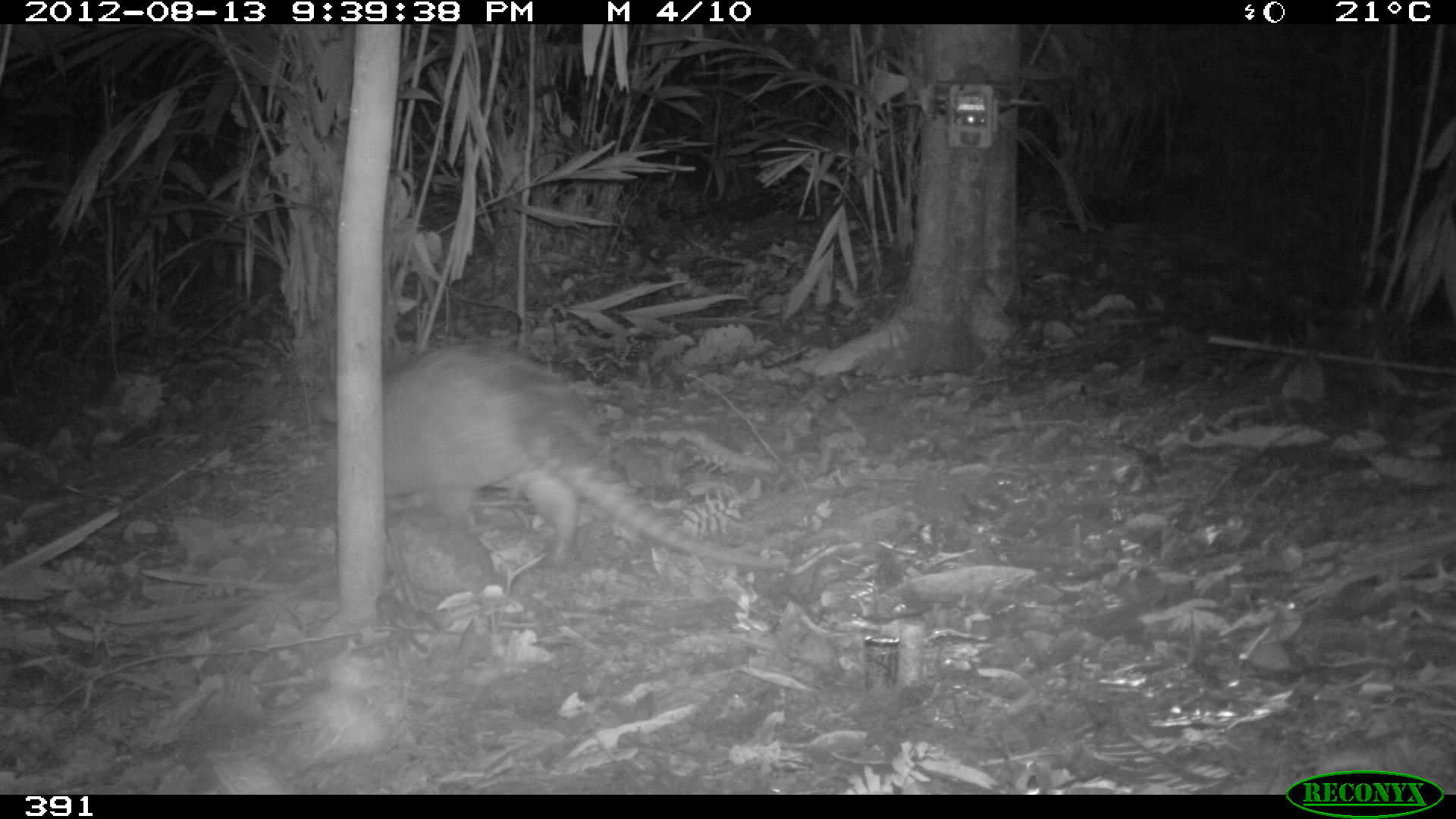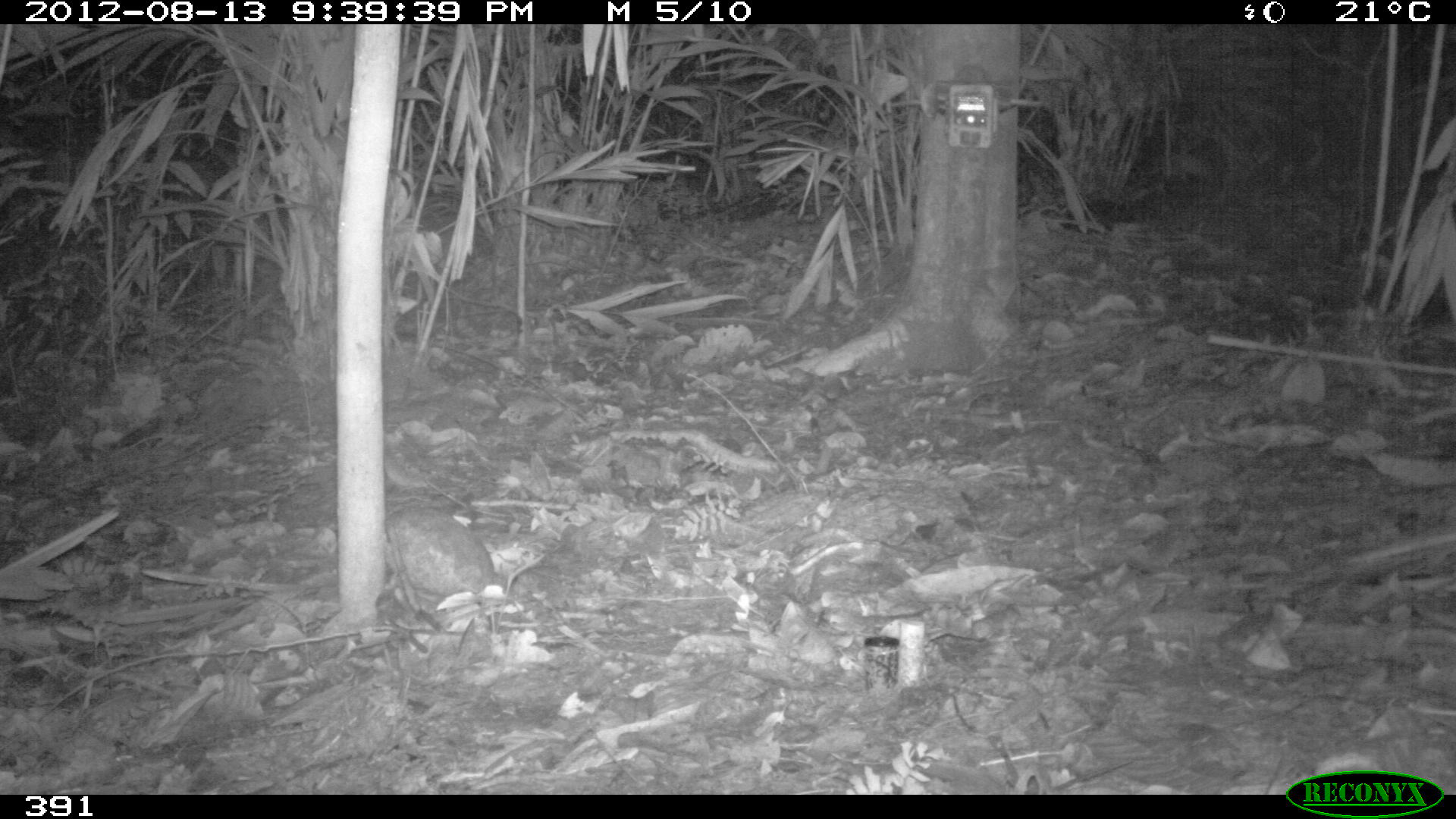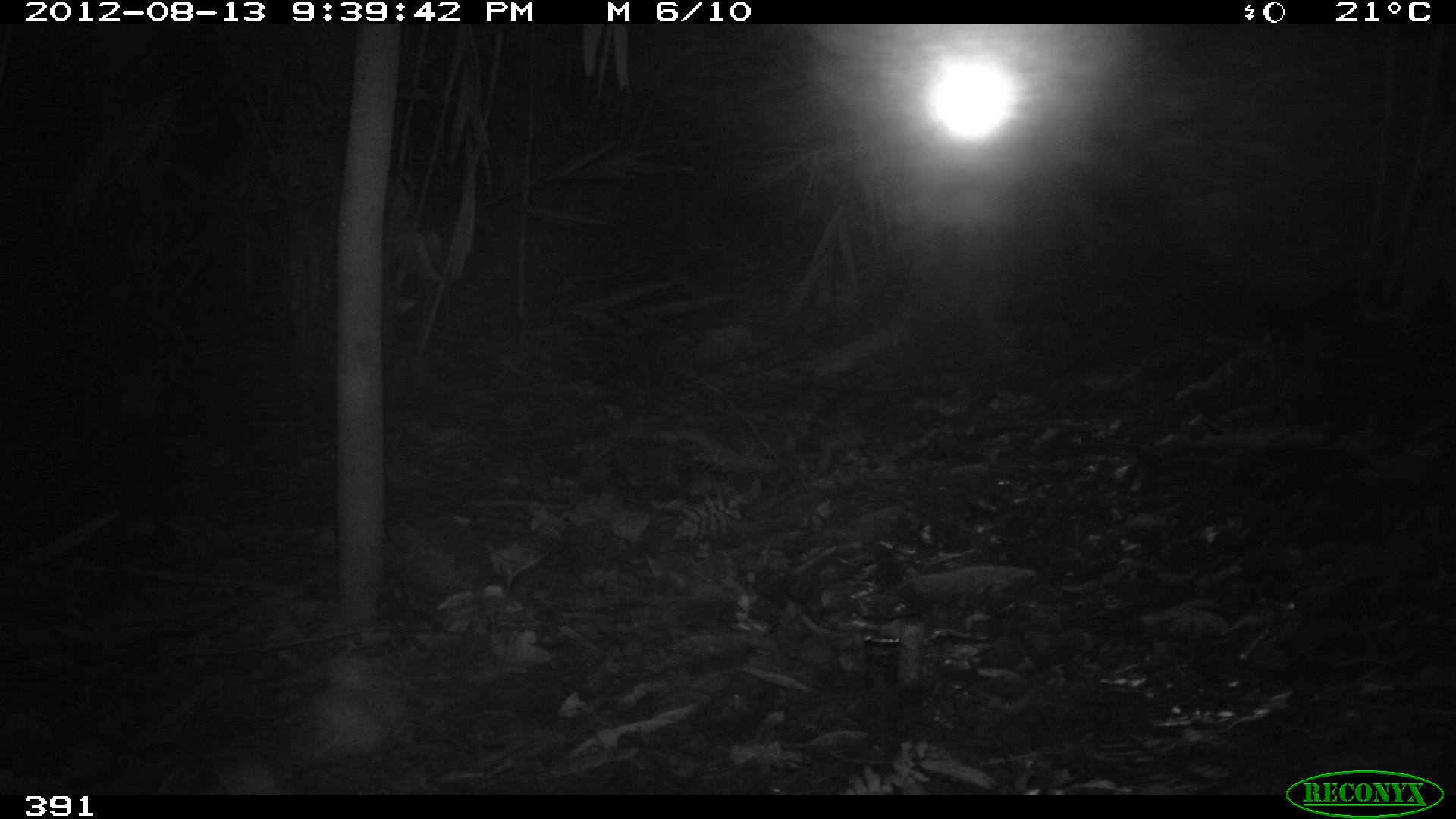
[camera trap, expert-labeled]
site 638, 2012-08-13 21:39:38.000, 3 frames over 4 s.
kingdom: Animalia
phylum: Chordata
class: Mammalia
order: Cingulata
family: Dasypodidae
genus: Dasypus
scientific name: Dasypus novemcinctus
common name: nine-banded armadillo